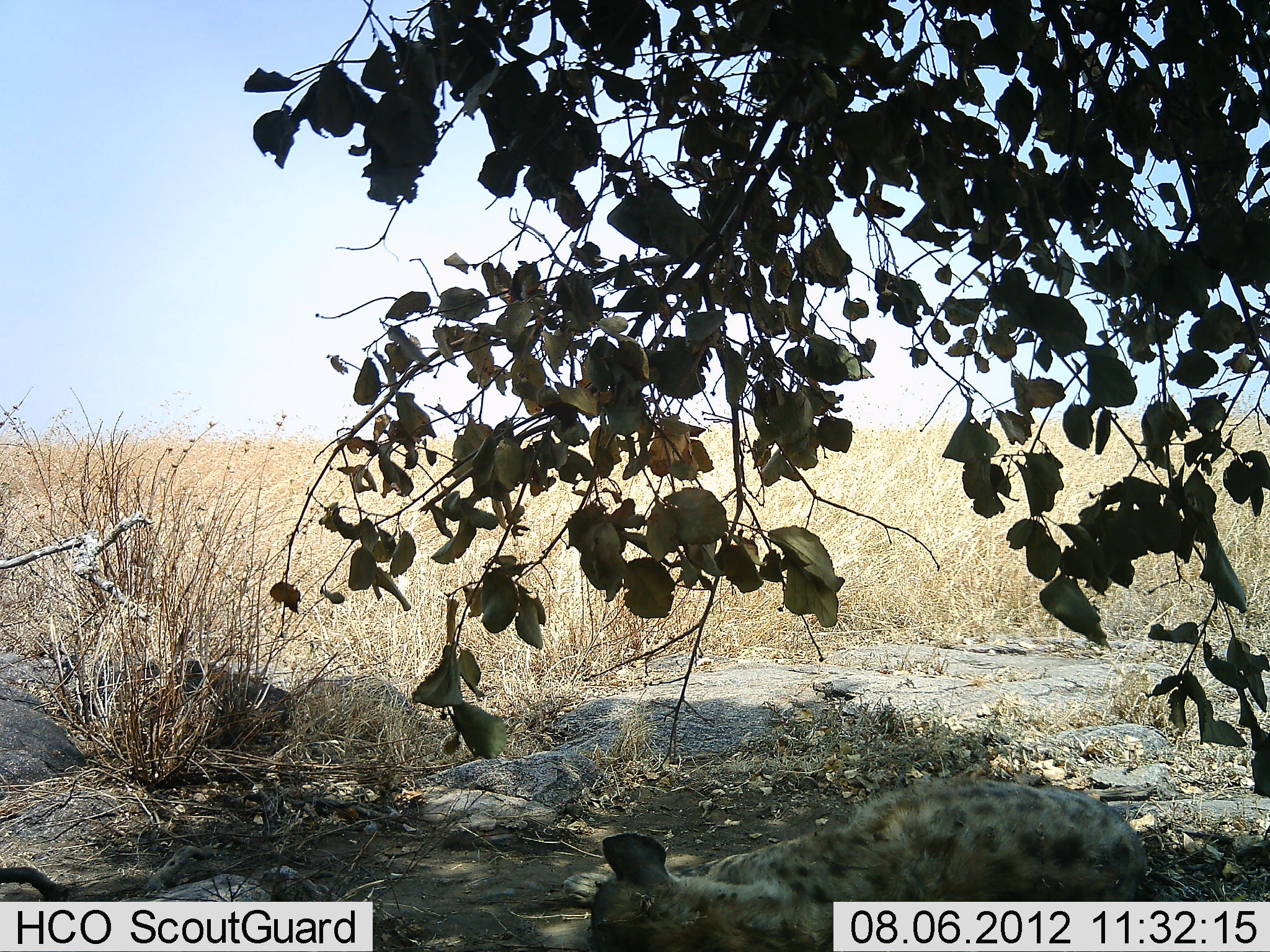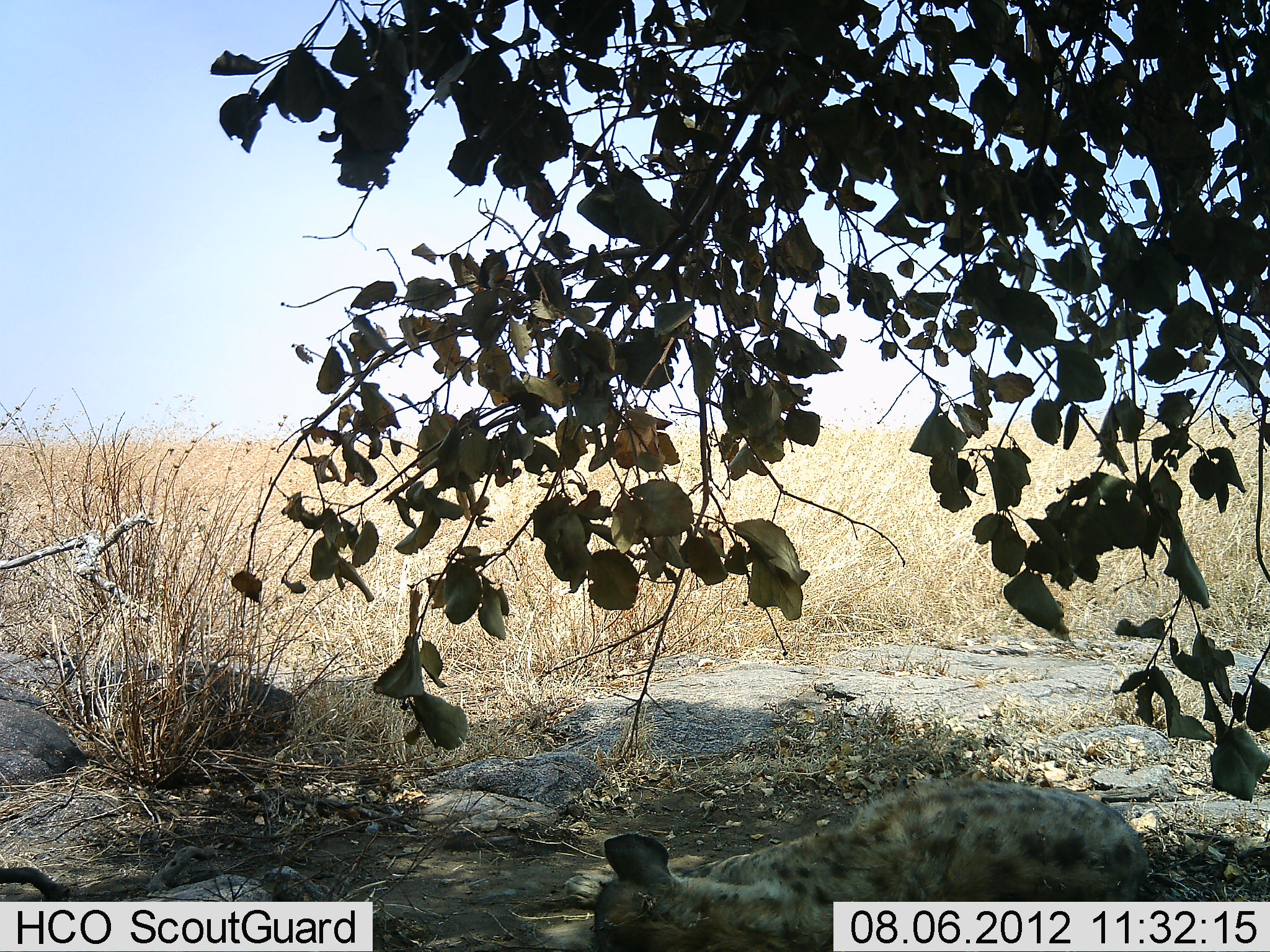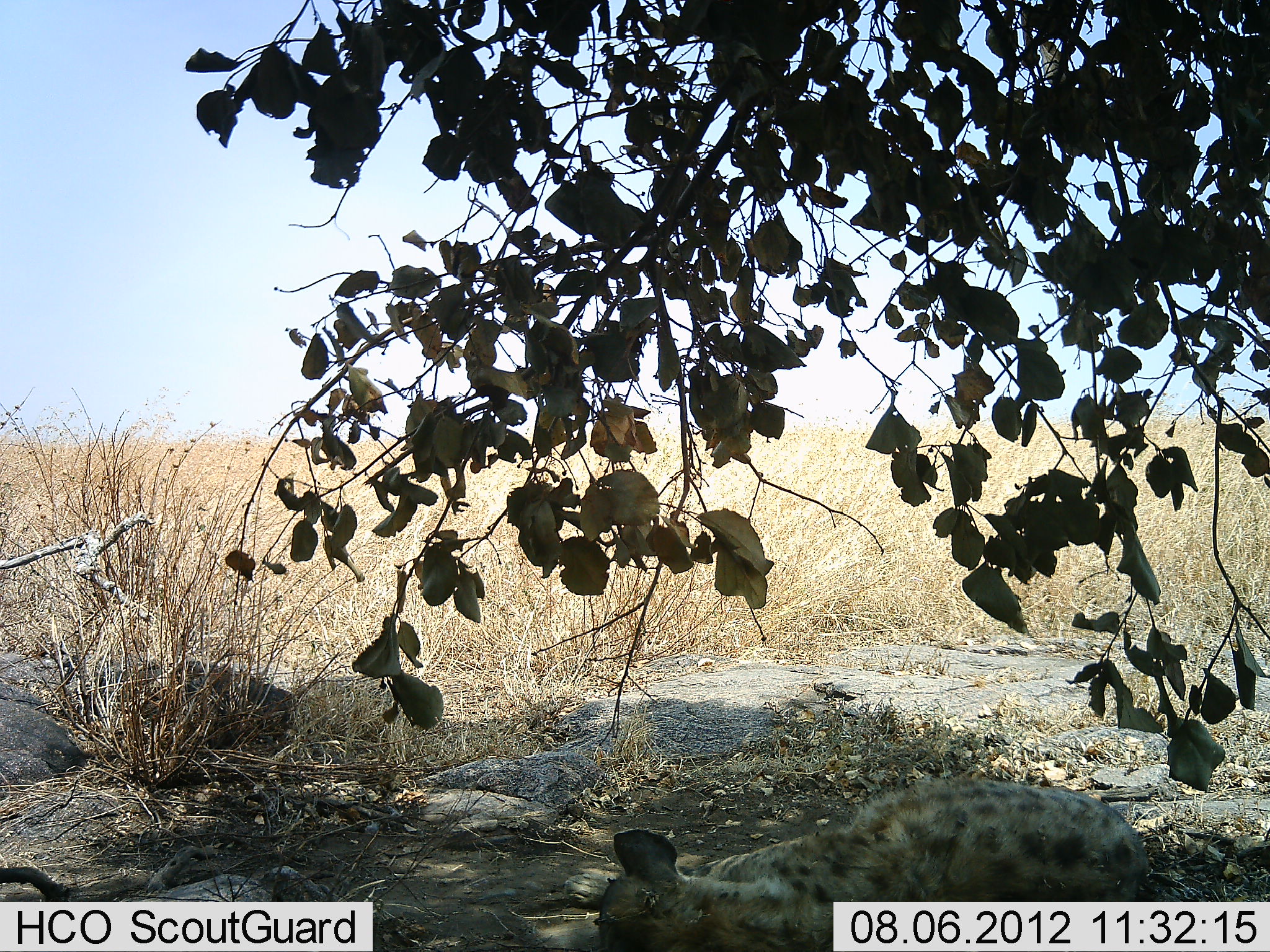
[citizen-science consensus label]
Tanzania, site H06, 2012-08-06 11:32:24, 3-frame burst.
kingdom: Animalia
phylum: Chordata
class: Mammalia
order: Carnivora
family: Hyaenidae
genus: Crocuta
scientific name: Crocuta crocuta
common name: spotted hyena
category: hyenaspotted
Hyenaspotted (spotted hyena) (Crocuta crocuta), count 1. Behavior (volunteer vote fractions): standing 0%, resting 100%, moving 0%, interacting 0%. Young present (vote fraction): 0%. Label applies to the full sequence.